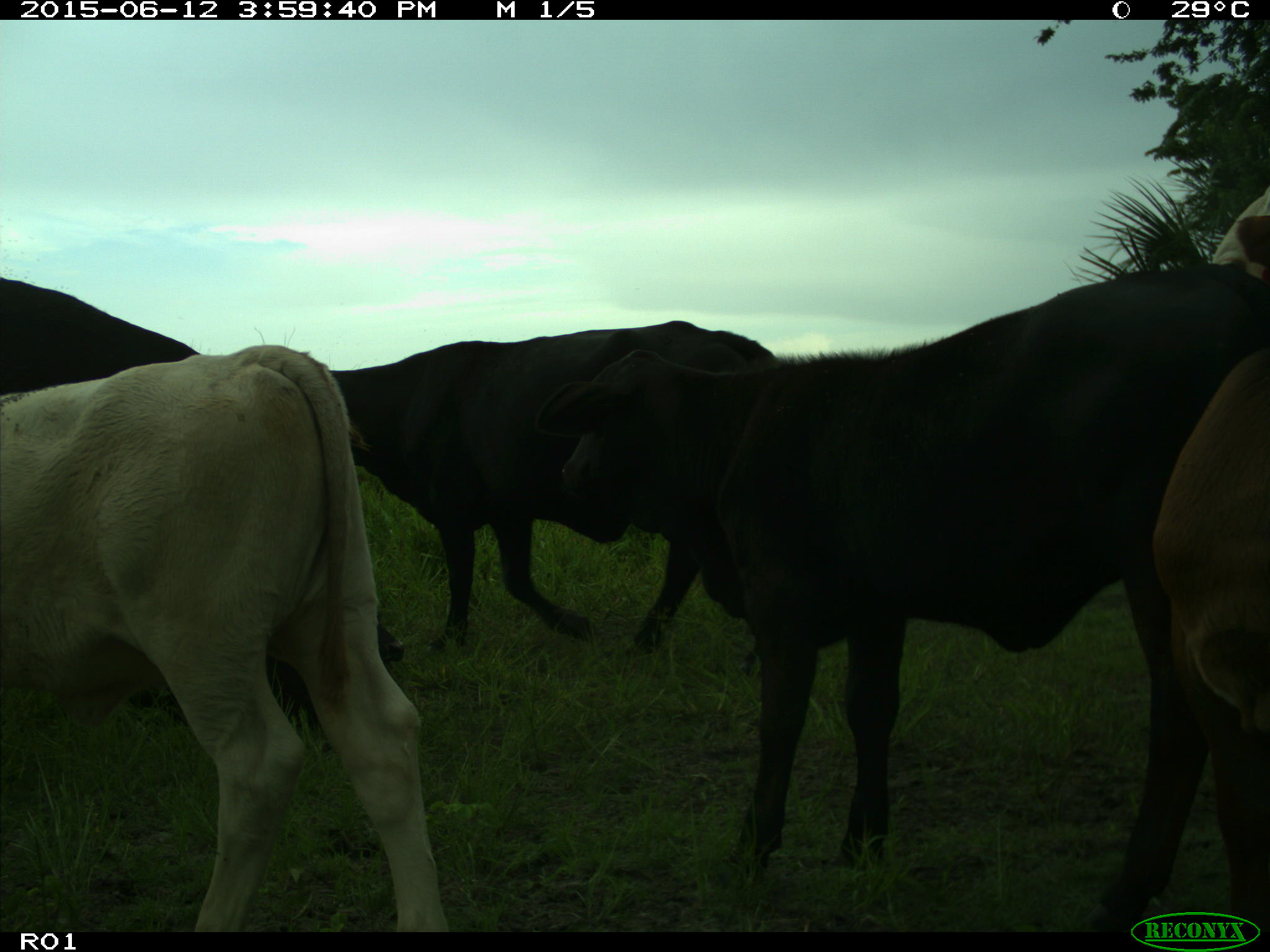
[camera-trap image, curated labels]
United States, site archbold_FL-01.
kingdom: Animalia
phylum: Chordata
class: Mammalia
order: Artiodactyla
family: Bovidae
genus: Bos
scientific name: Bos taurus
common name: domestic cow